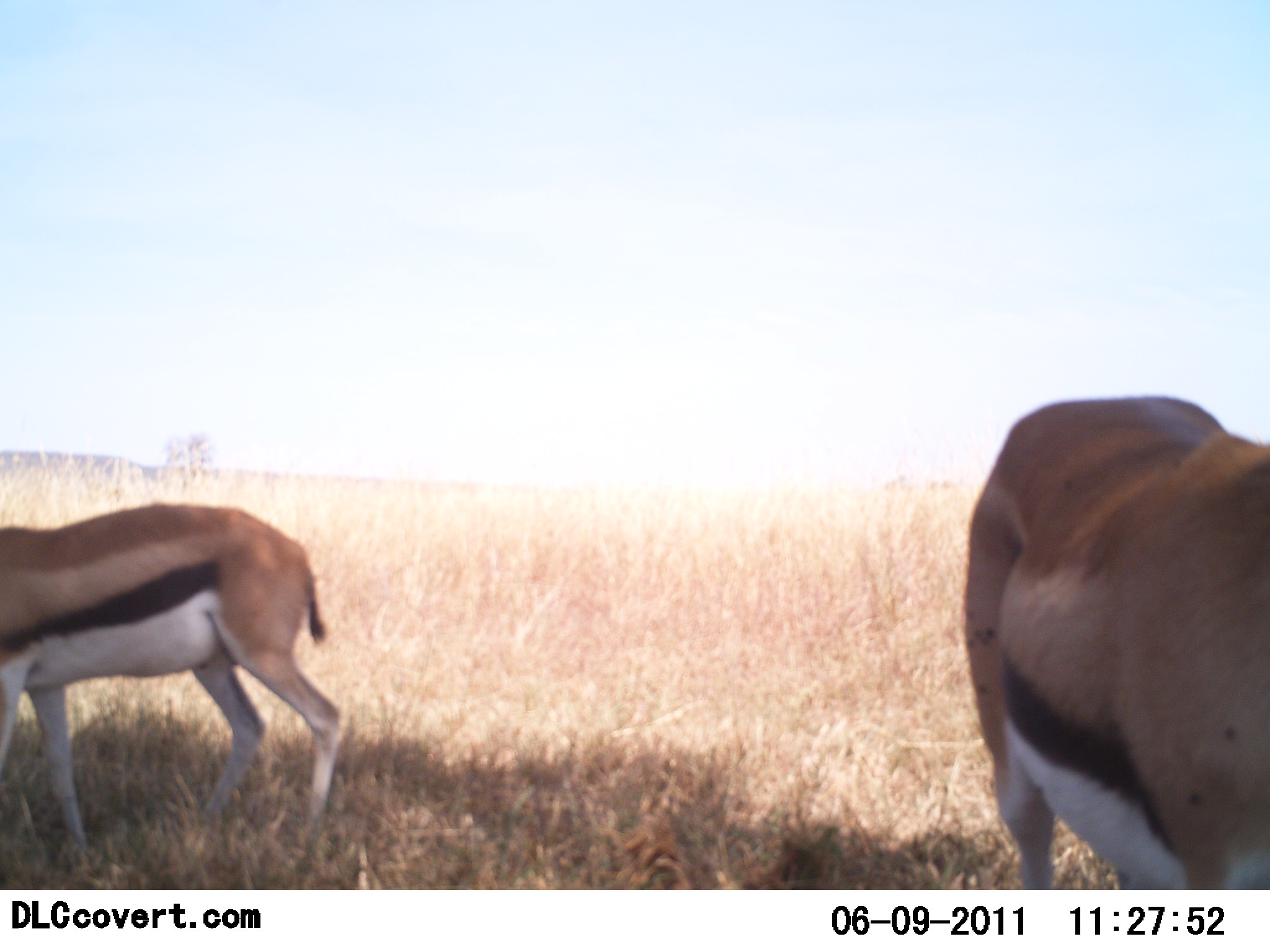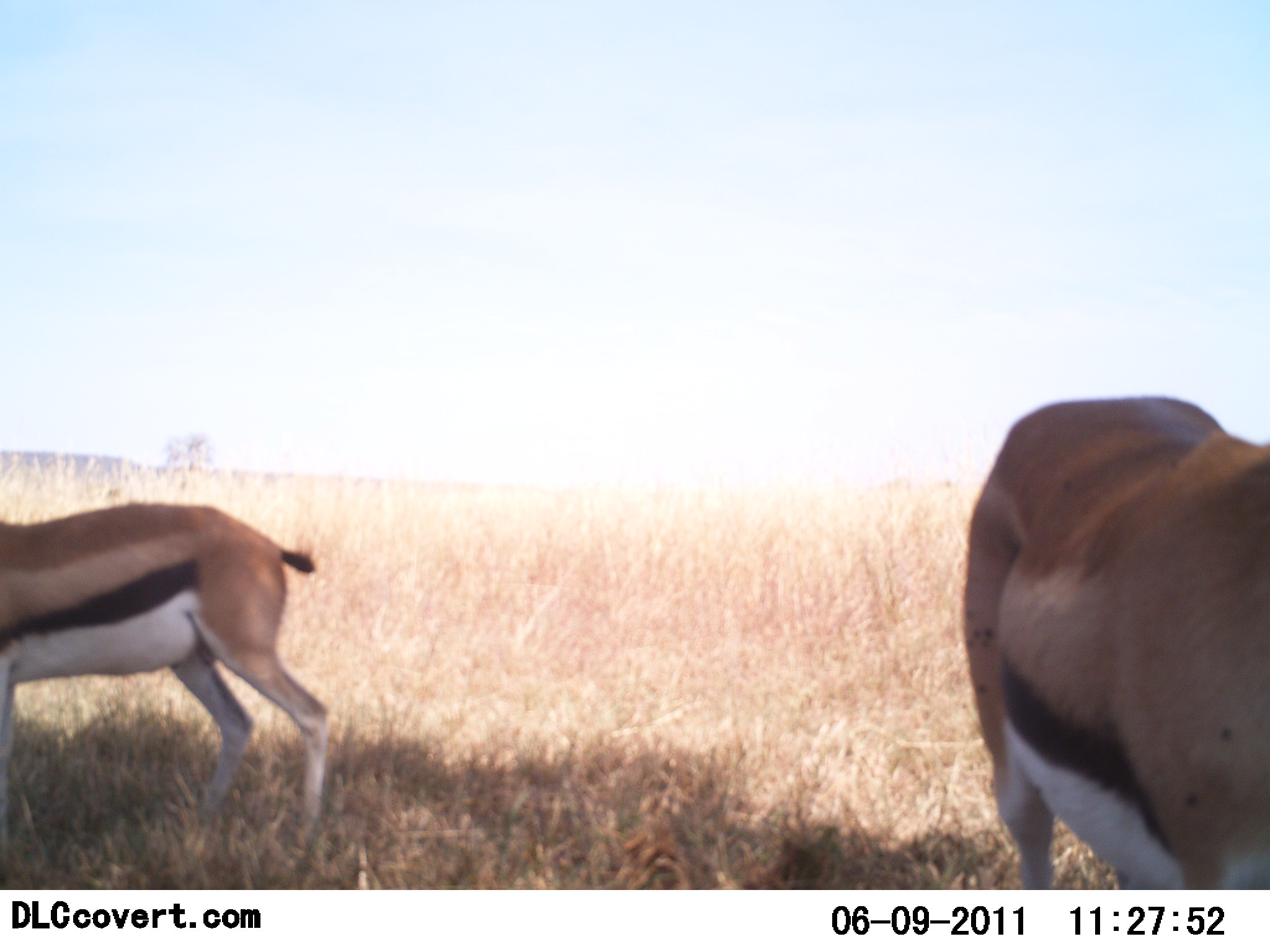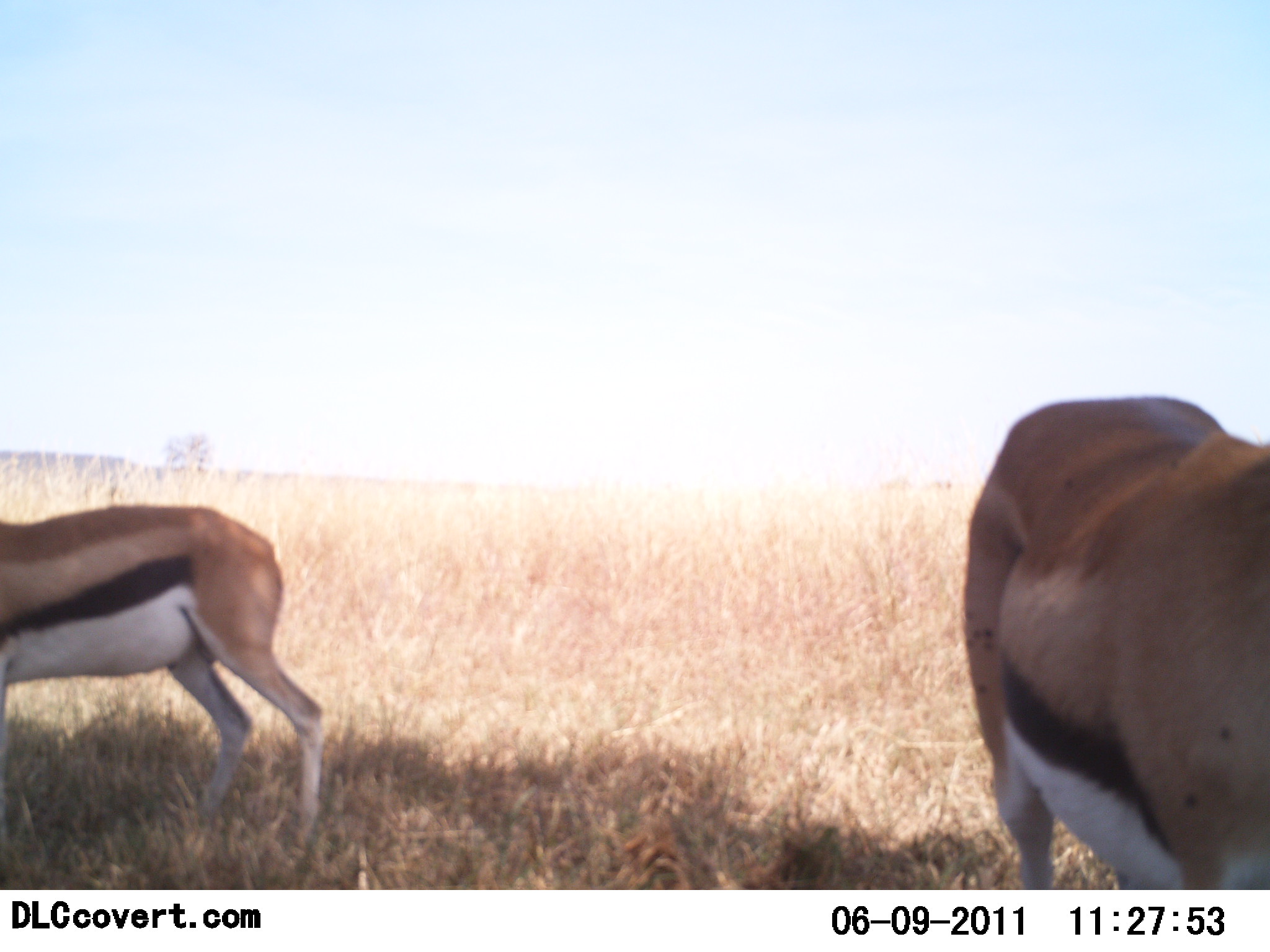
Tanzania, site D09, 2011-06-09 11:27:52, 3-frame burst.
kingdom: Animalia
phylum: Chordata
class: Mammalia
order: Artiodactyla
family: Bovidae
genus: Eudorcas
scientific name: Eudorcas thomsonii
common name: thomson's gazelle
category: gazellethomsons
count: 2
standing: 80%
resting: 0%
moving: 0%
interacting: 0%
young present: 0%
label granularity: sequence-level